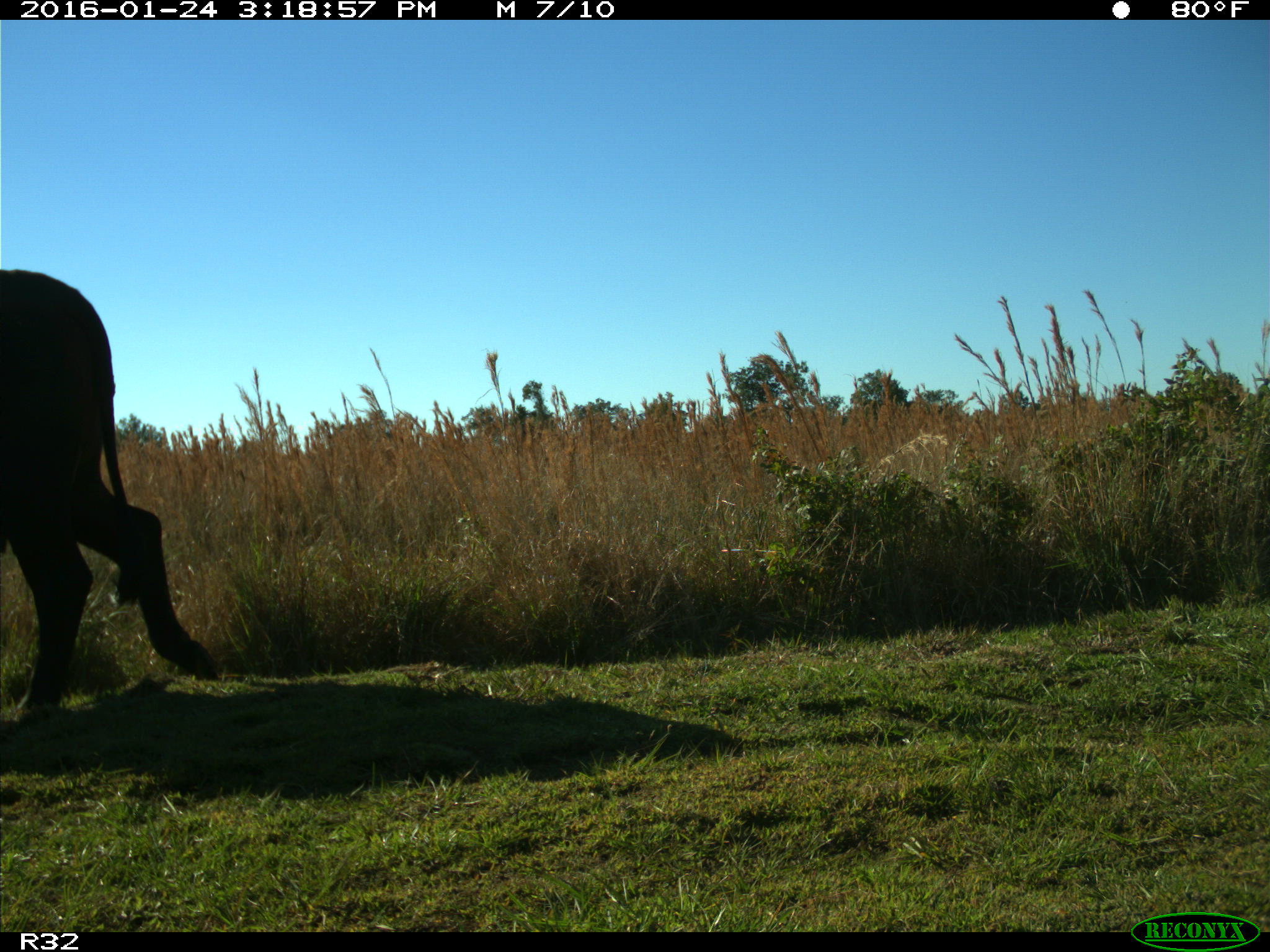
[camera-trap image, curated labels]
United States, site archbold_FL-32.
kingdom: Animalia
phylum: Chordata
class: Mammalia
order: Artiodactyla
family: Bovidae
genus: Bos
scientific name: Bos taurus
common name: domestic cow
Bos taurus (domestic cow).